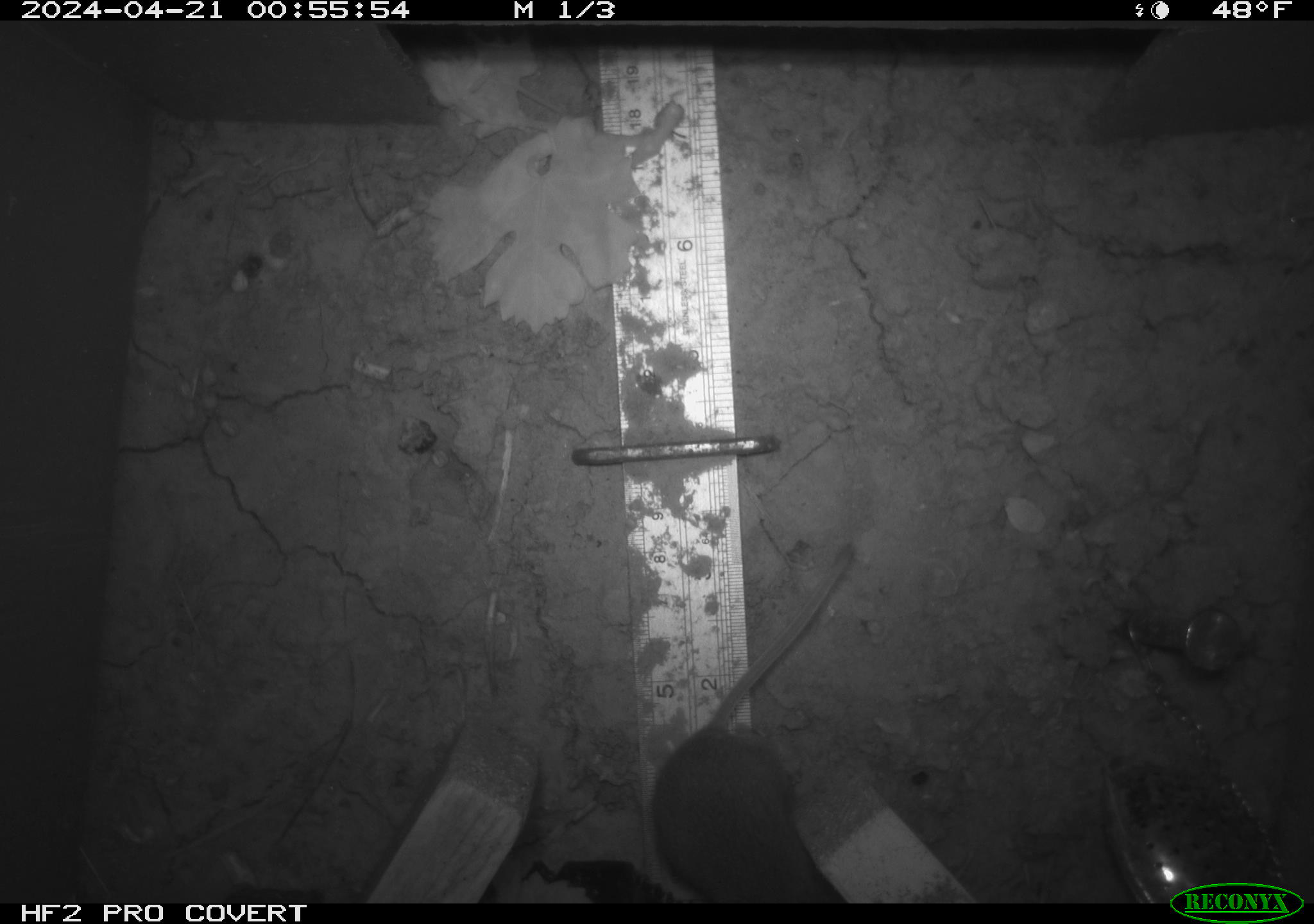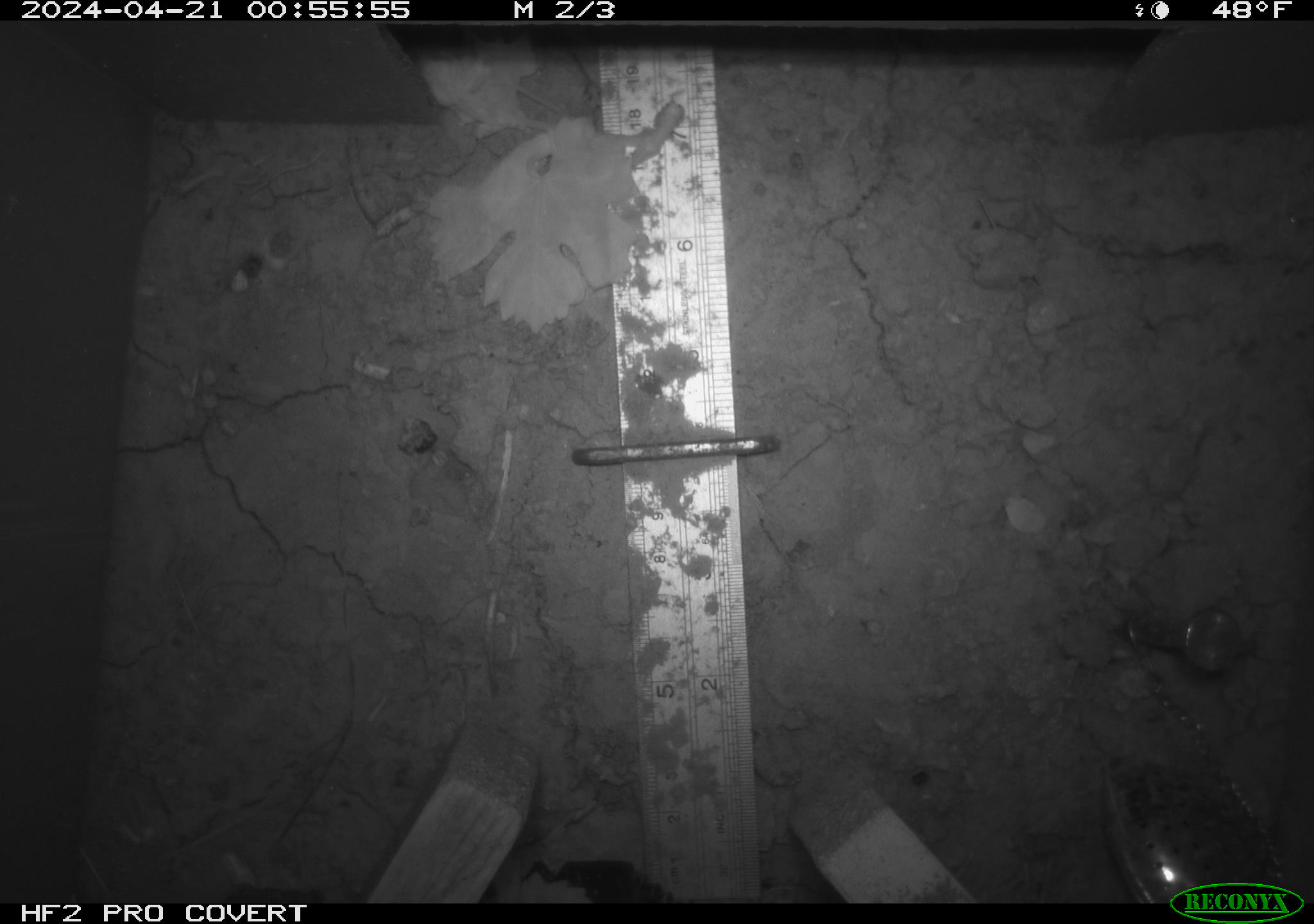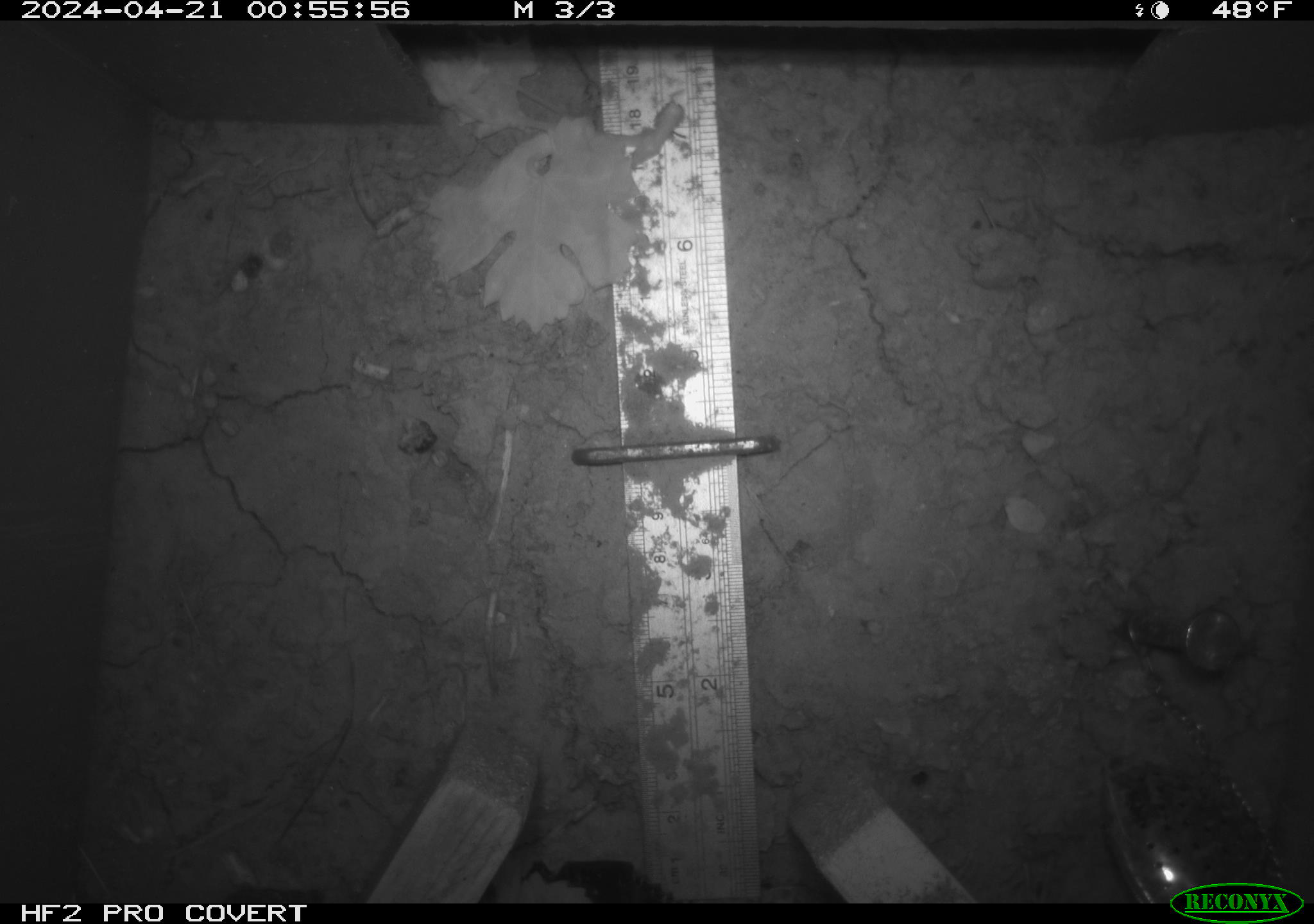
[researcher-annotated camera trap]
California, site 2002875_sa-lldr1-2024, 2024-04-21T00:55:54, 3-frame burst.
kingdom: Animalia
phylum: Chordata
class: Mammalia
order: Rodentia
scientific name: Rodentia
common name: rodent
Rodent (Rodentia).